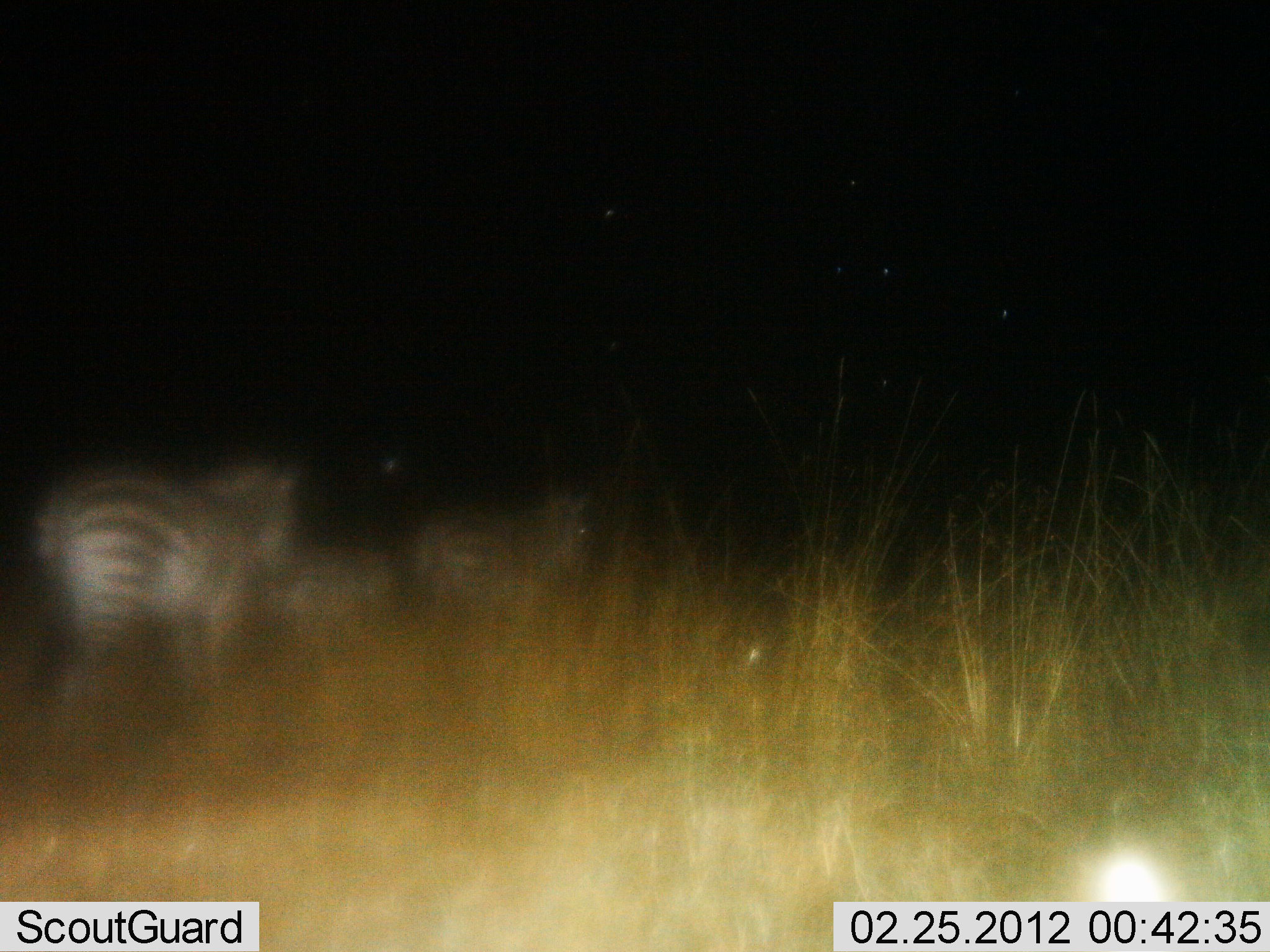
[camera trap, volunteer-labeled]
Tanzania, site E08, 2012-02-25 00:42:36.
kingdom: Animalia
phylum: Chordata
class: Mammalia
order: Perissodactyla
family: Equidae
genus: Equus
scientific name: Equus quagga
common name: plains zebra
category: zebra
Zebra (plains zebra) (Equus quagga), count 3. Behavior (volunteer vote fractions): standing 62%, resting 0%, moving 38%, interacting 0%. Young present (vote fraction): 12%. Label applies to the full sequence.